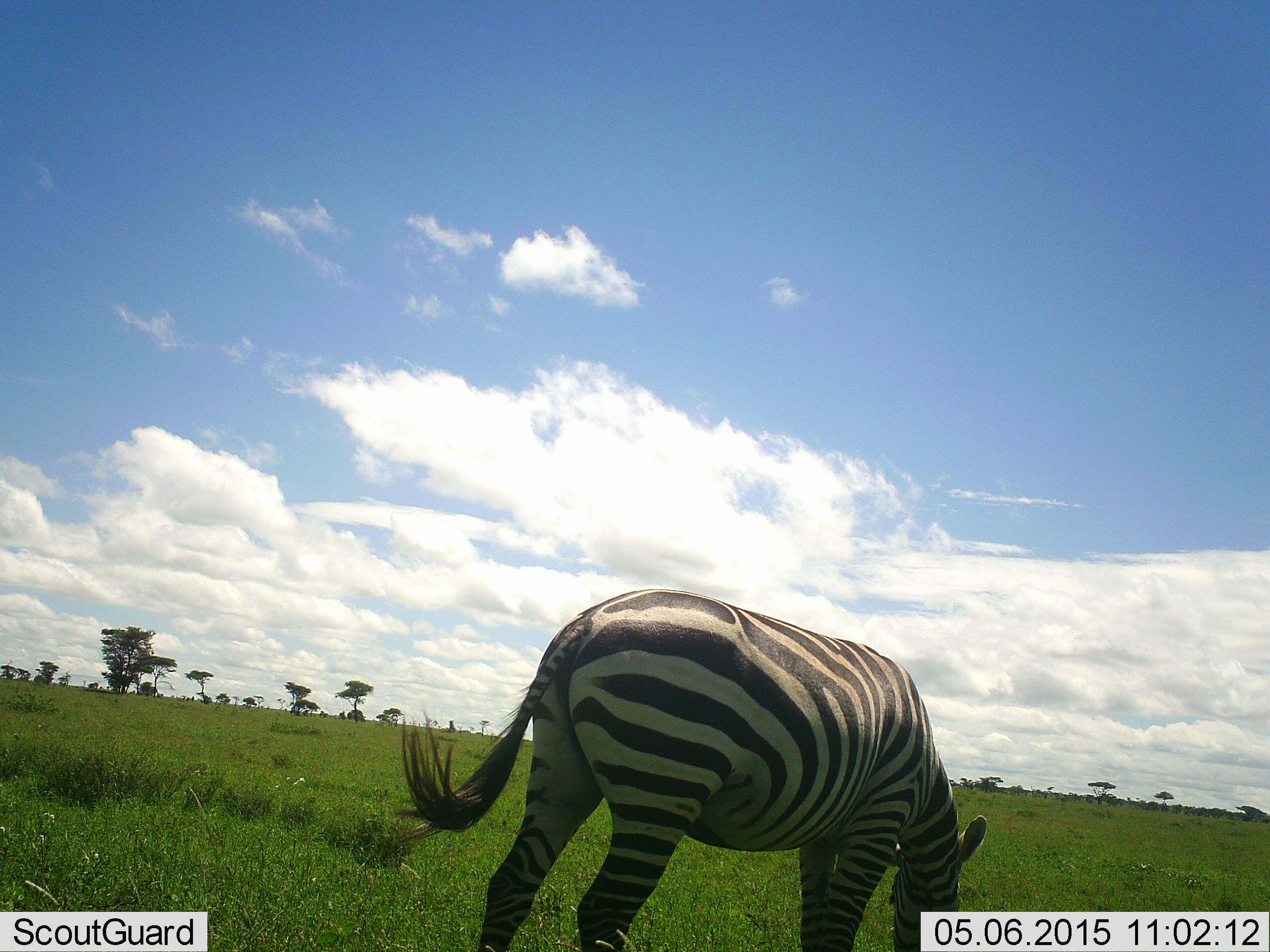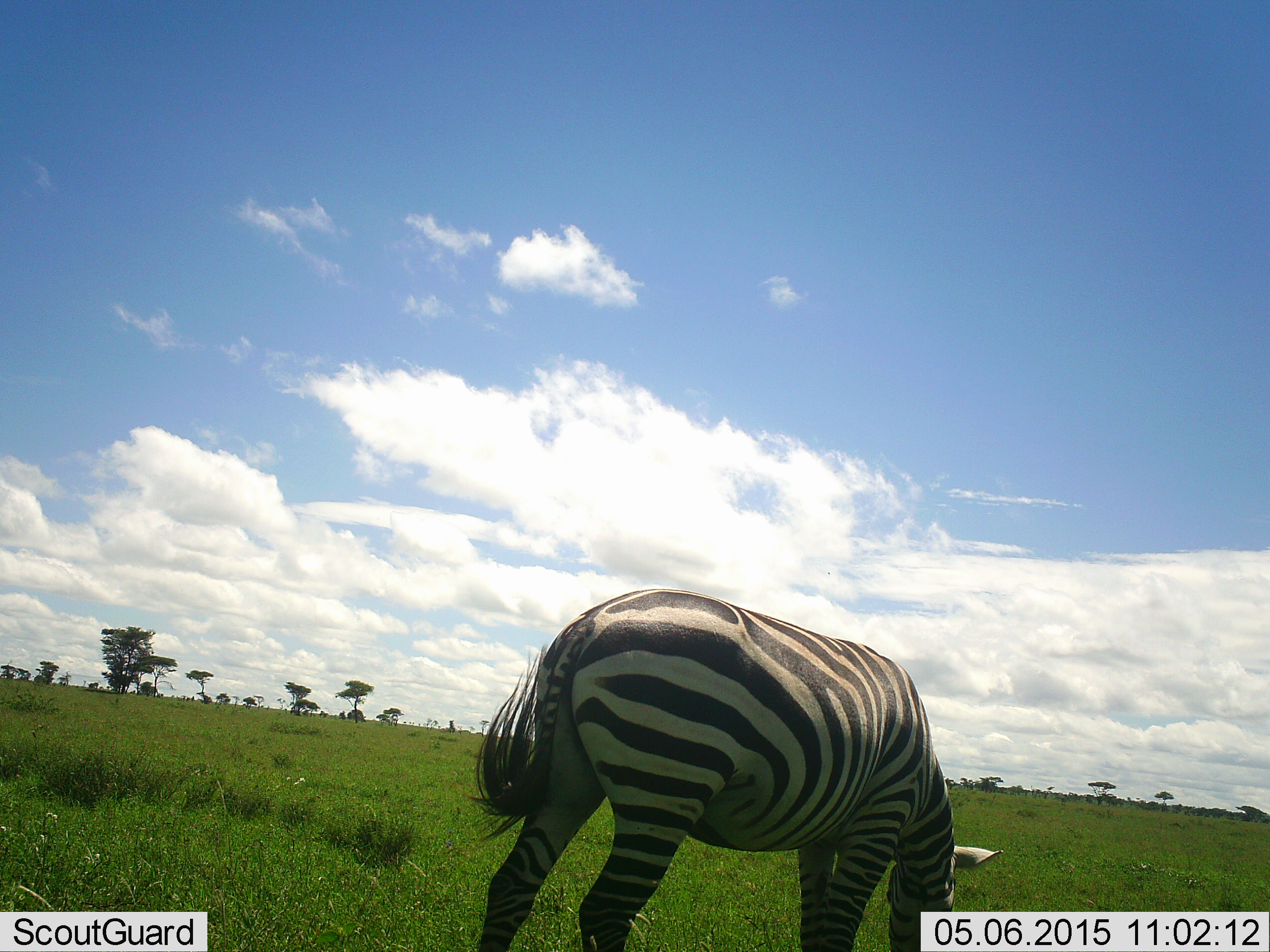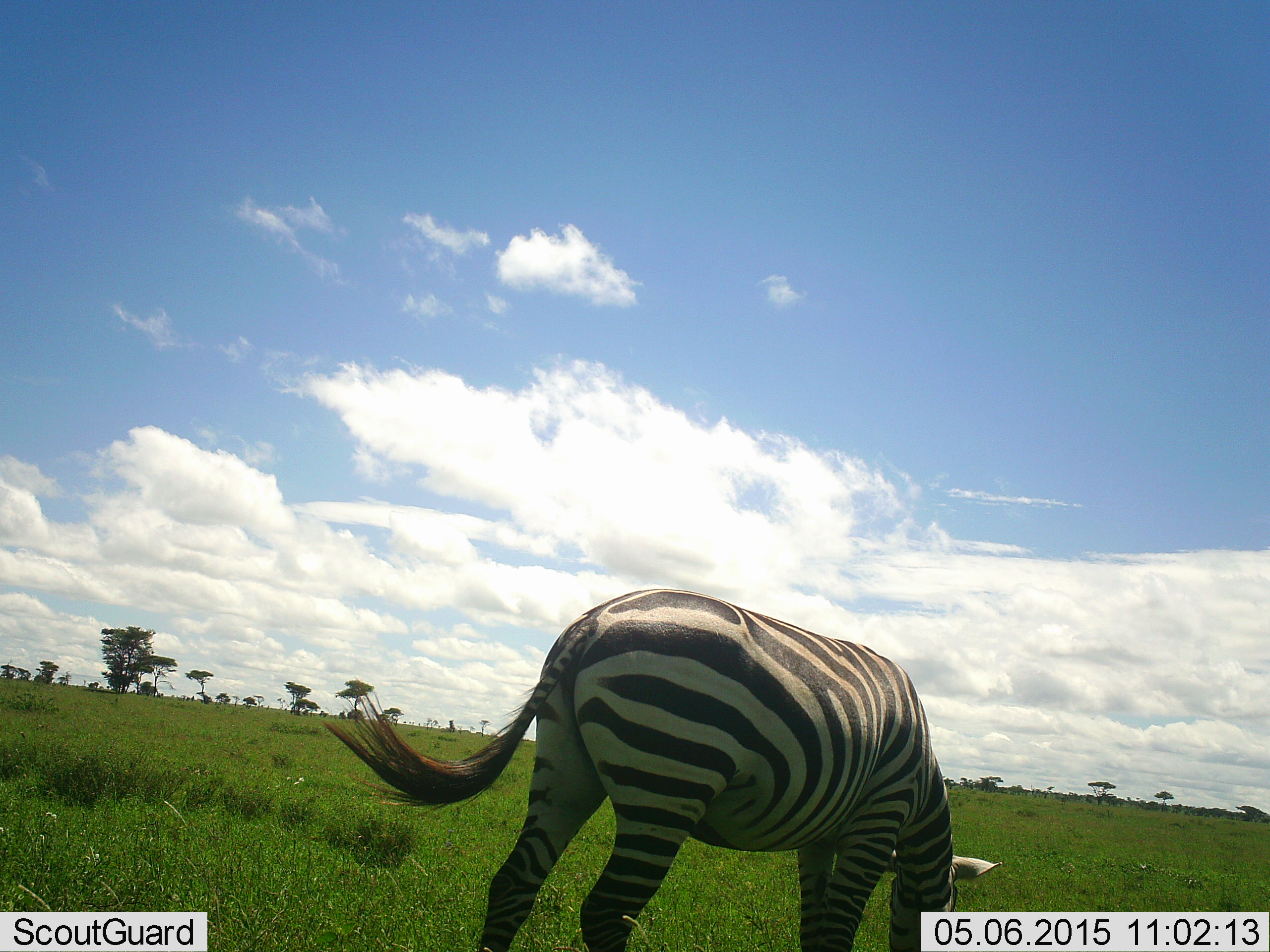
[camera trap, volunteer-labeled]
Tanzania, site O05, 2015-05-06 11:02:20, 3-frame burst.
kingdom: Animalia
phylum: Chordata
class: Mammalia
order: Perissodactyla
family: Equidae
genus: Equus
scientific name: Equus quagga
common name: plains zebra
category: zebra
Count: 1.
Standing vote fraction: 20%.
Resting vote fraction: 0%.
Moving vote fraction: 0%.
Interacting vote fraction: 0%.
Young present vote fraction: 0%.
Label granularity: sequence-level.